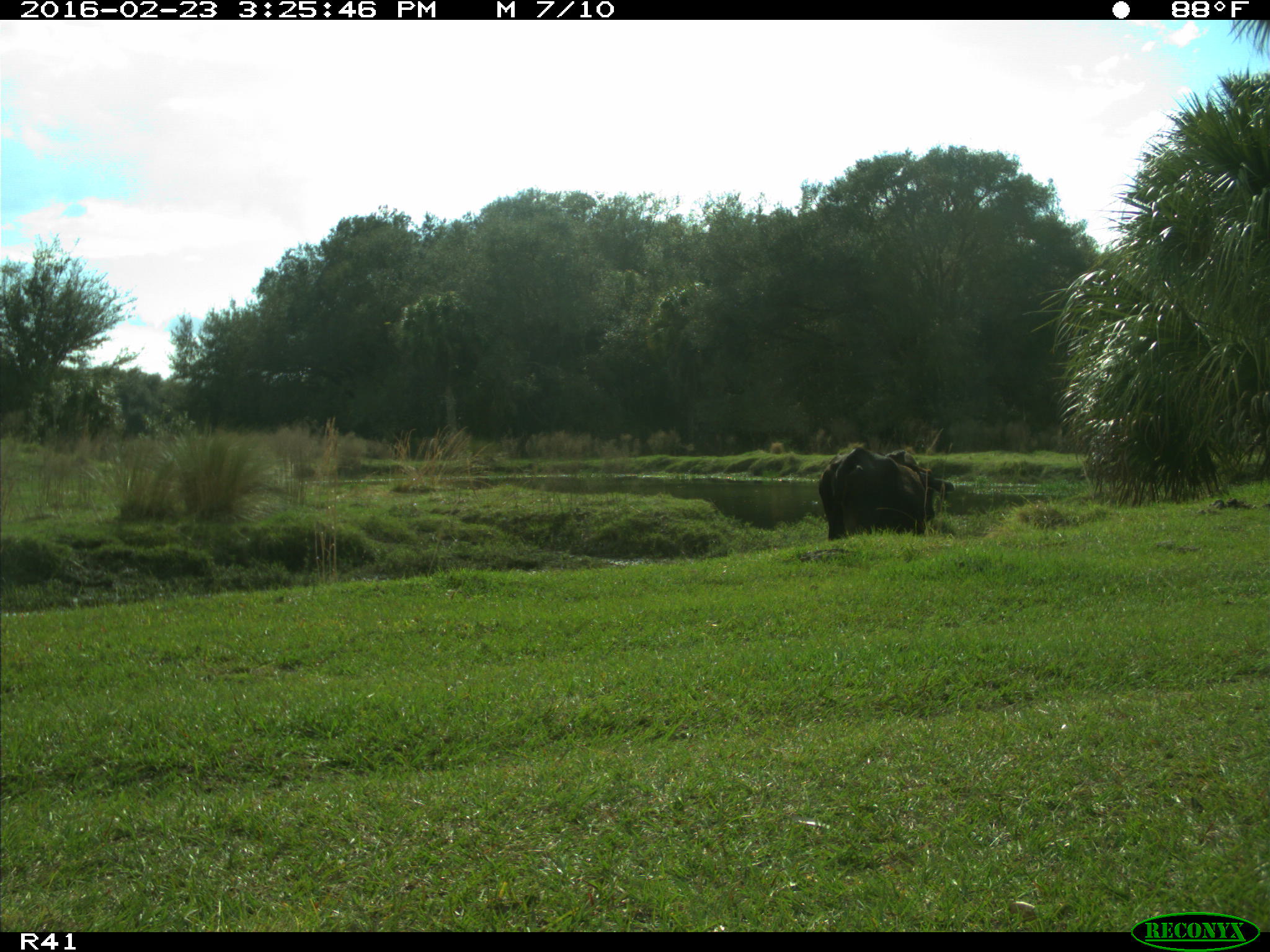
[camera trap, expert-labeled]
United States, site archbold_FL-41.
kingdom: Animalia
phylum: Chordata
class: Mammalia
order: Artiodactyla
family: Bovidae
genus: Bos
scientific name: Bos taurus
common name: domestic cow